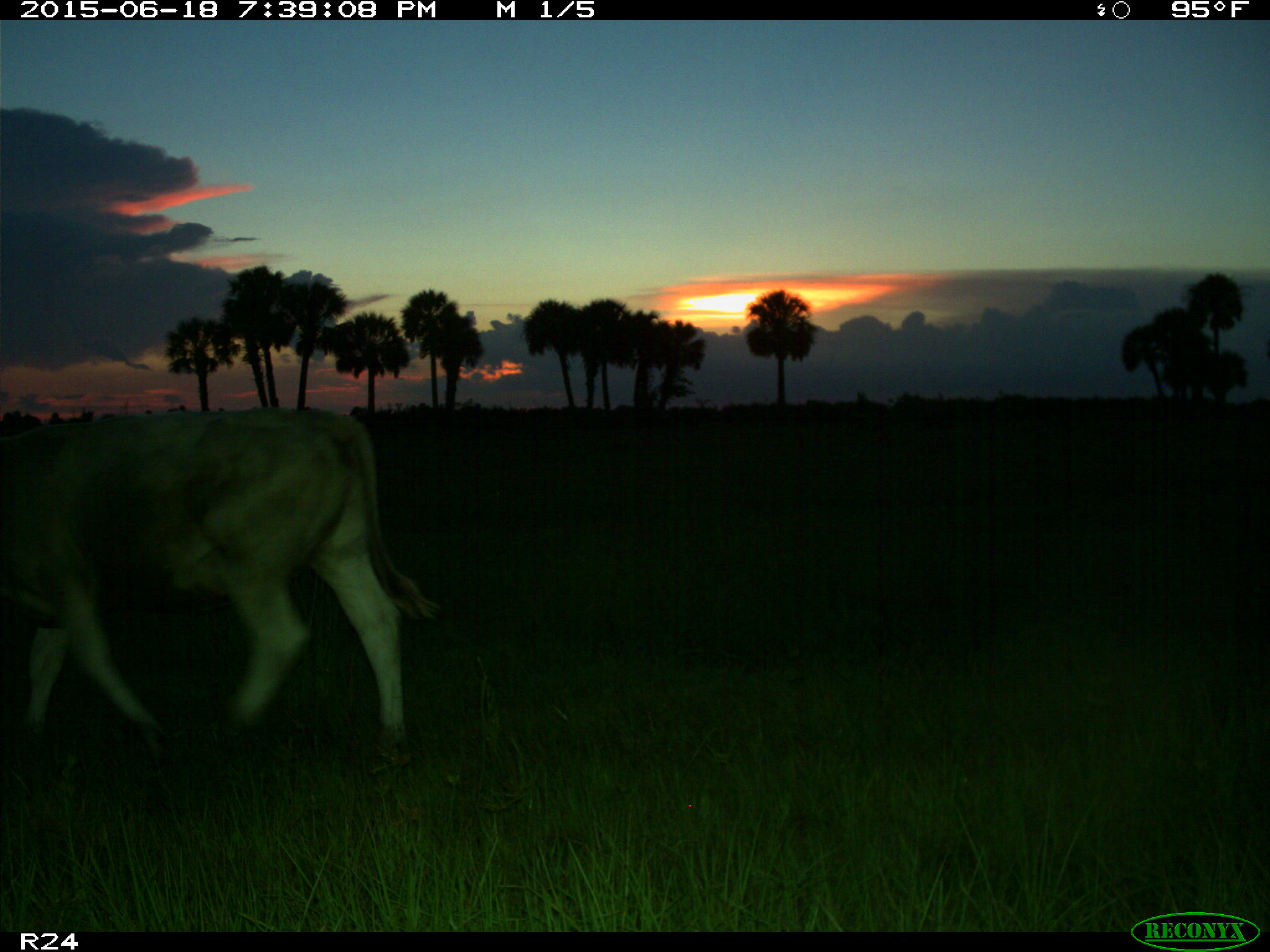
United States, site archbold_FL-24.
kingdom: Animalia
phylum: Chordata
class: Mammalia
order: Artiodactyla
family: Bovidae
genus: Bos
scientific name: Bos taurus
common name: domestic cow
Bos taurus (domestic cow).